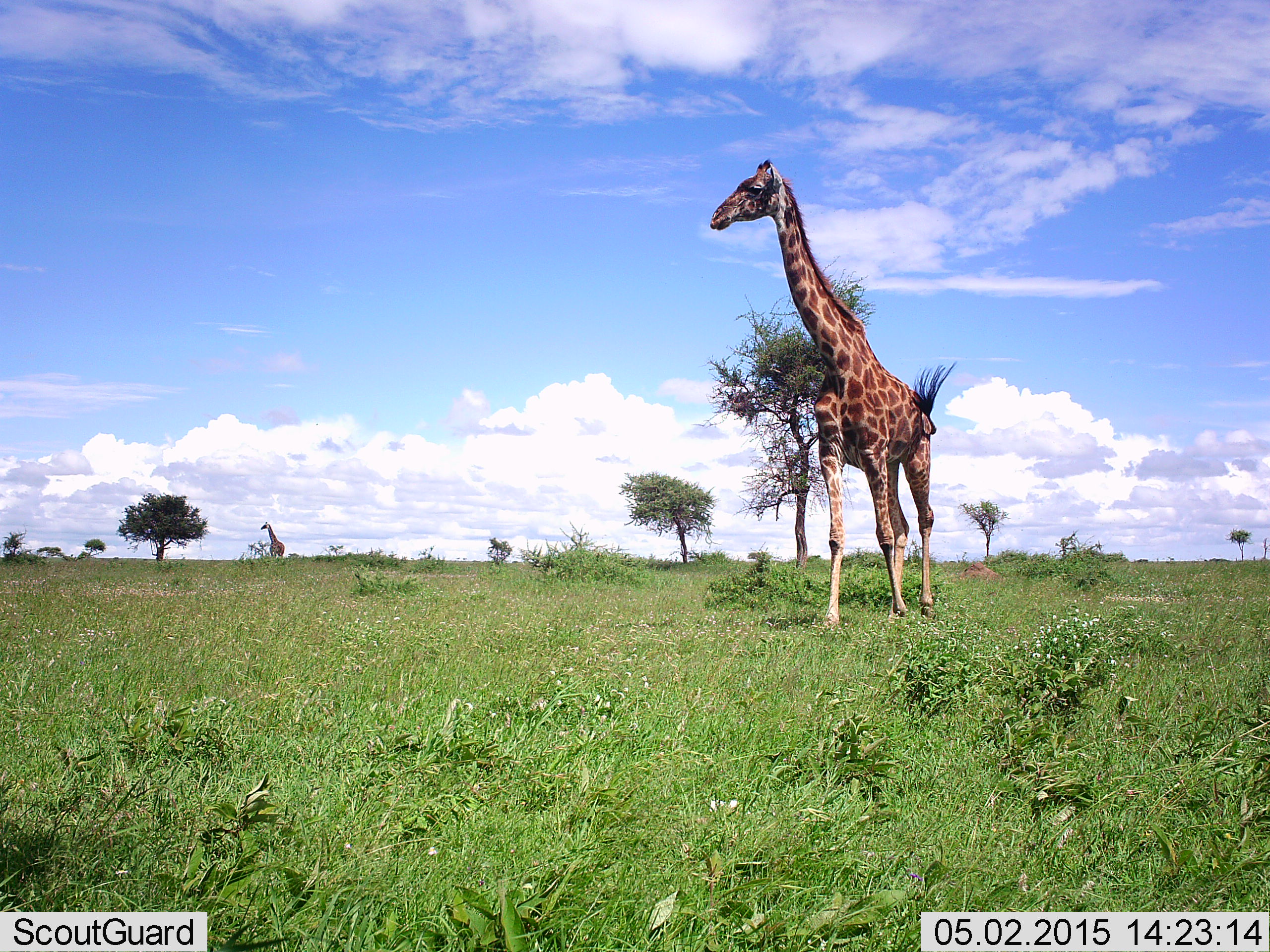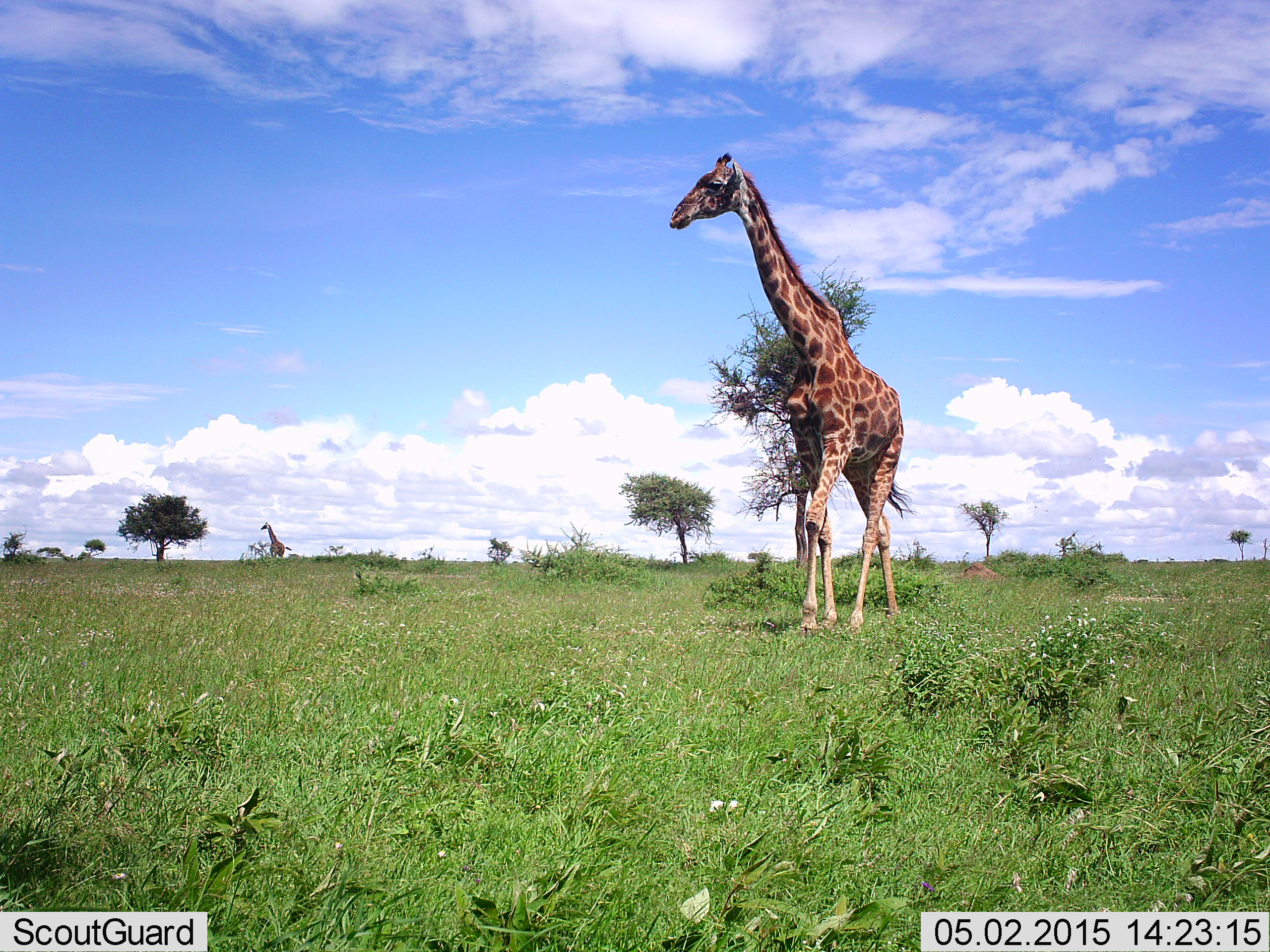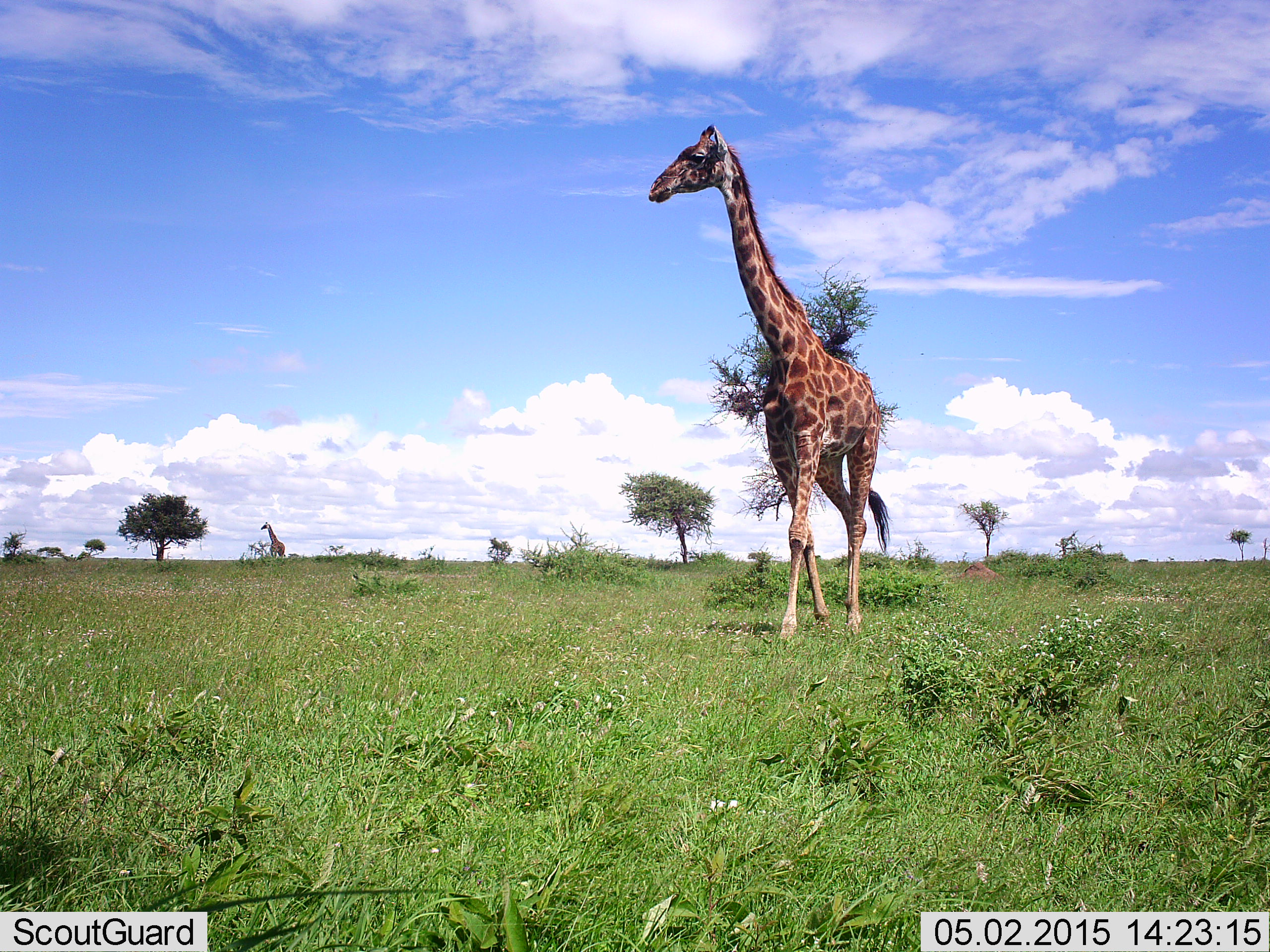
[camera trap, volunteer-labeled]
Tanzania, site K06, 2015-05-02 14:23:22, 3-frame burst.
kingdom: Animalia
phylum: Chordata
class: Mammalia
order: Artiodactyla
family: Giraffidae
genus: Giraffa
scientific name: Giraffa camelopardalis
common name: giraffe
Giraffe (Giraffa camelopardalis), count 2. Behavior (volunteer vote fractions): standing 50%, resting 0%, moving 100%, interacting 0%. Young present (vote fraction): 0%. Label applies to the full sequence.